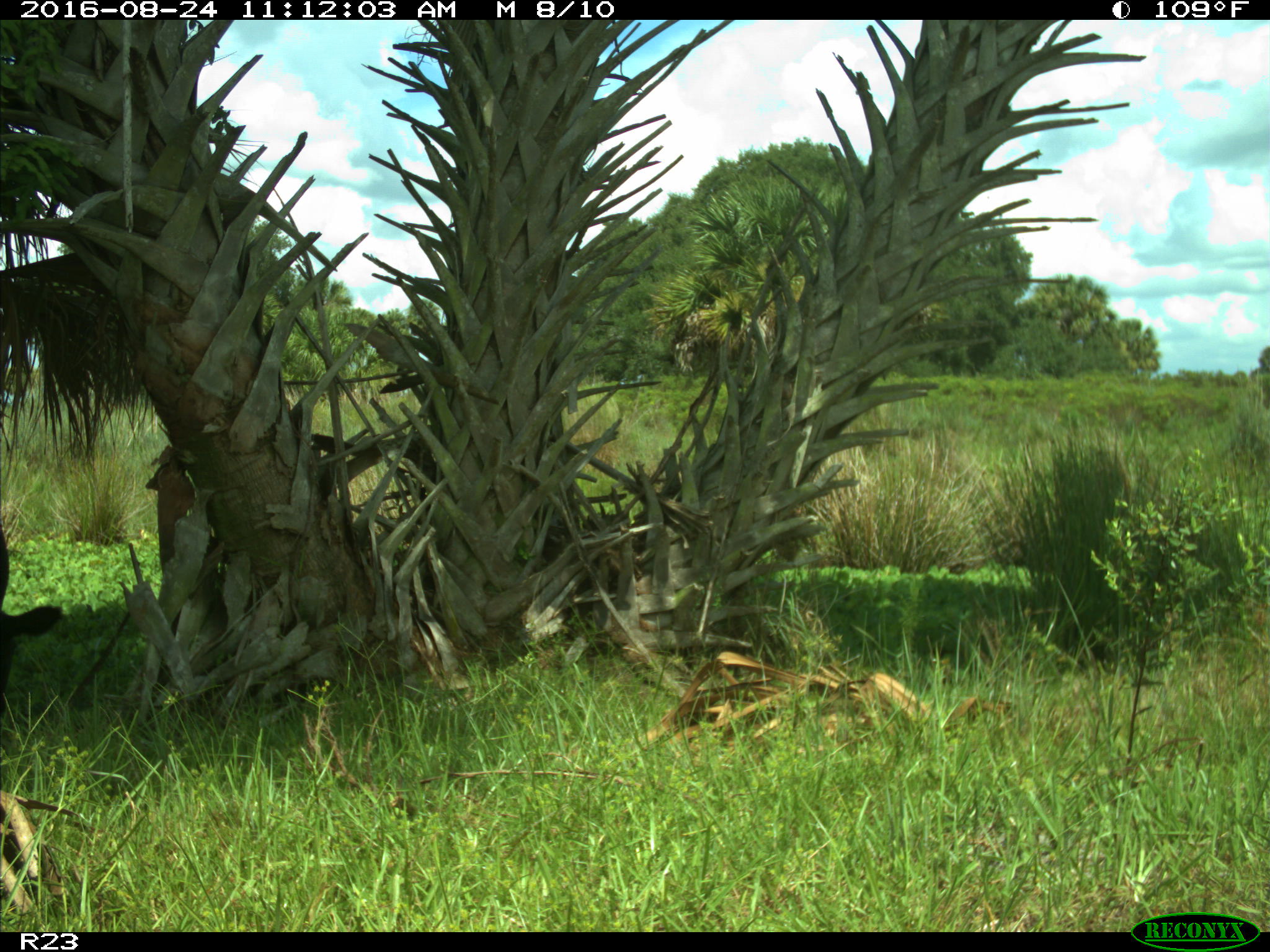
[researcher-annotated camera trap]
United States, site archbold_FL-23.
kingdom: Animalia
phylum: Chordata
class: Mammalia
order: Artiodactyla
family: Bovidae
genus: Bos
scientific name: Bos taurus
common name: domestic cow